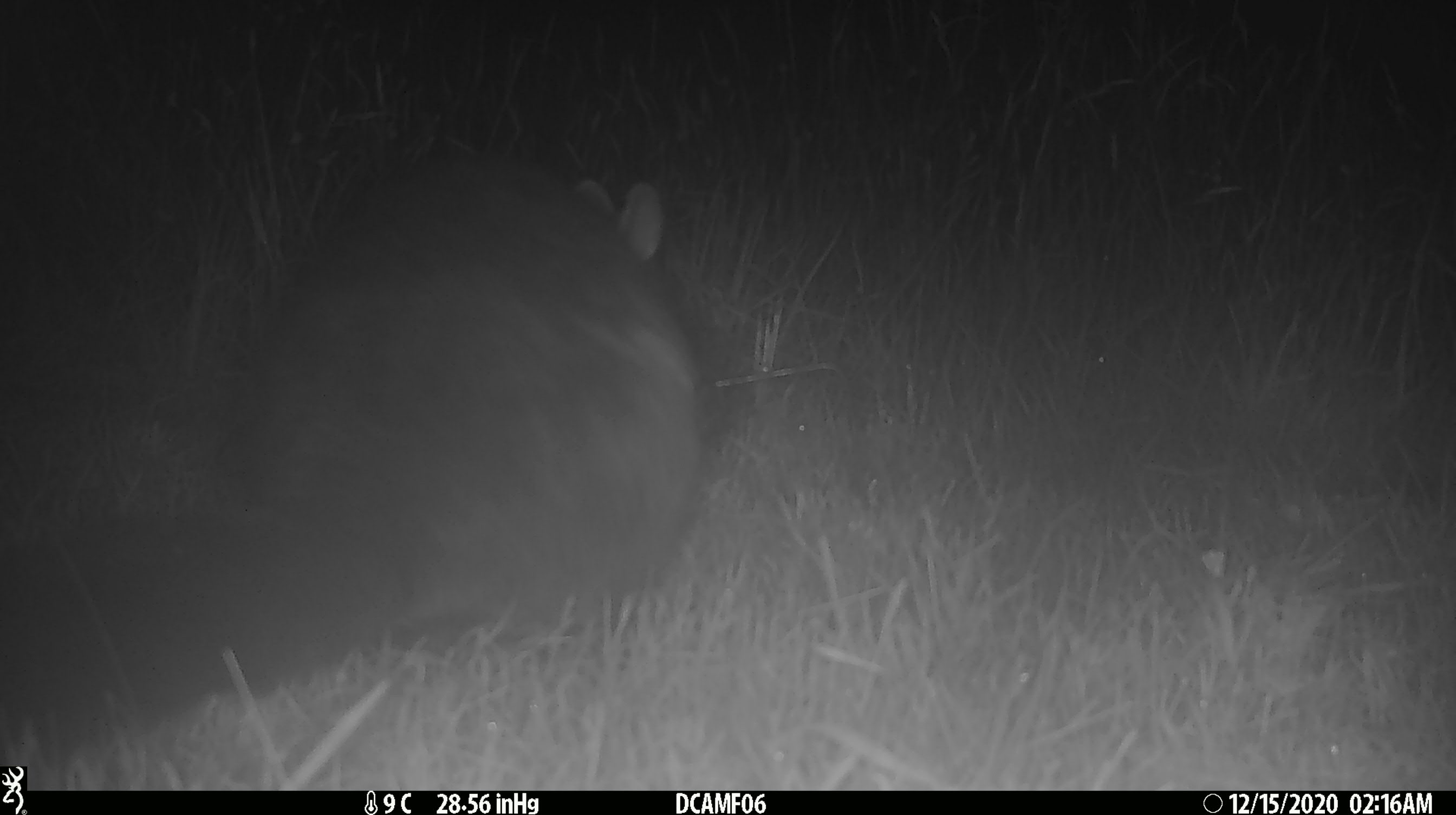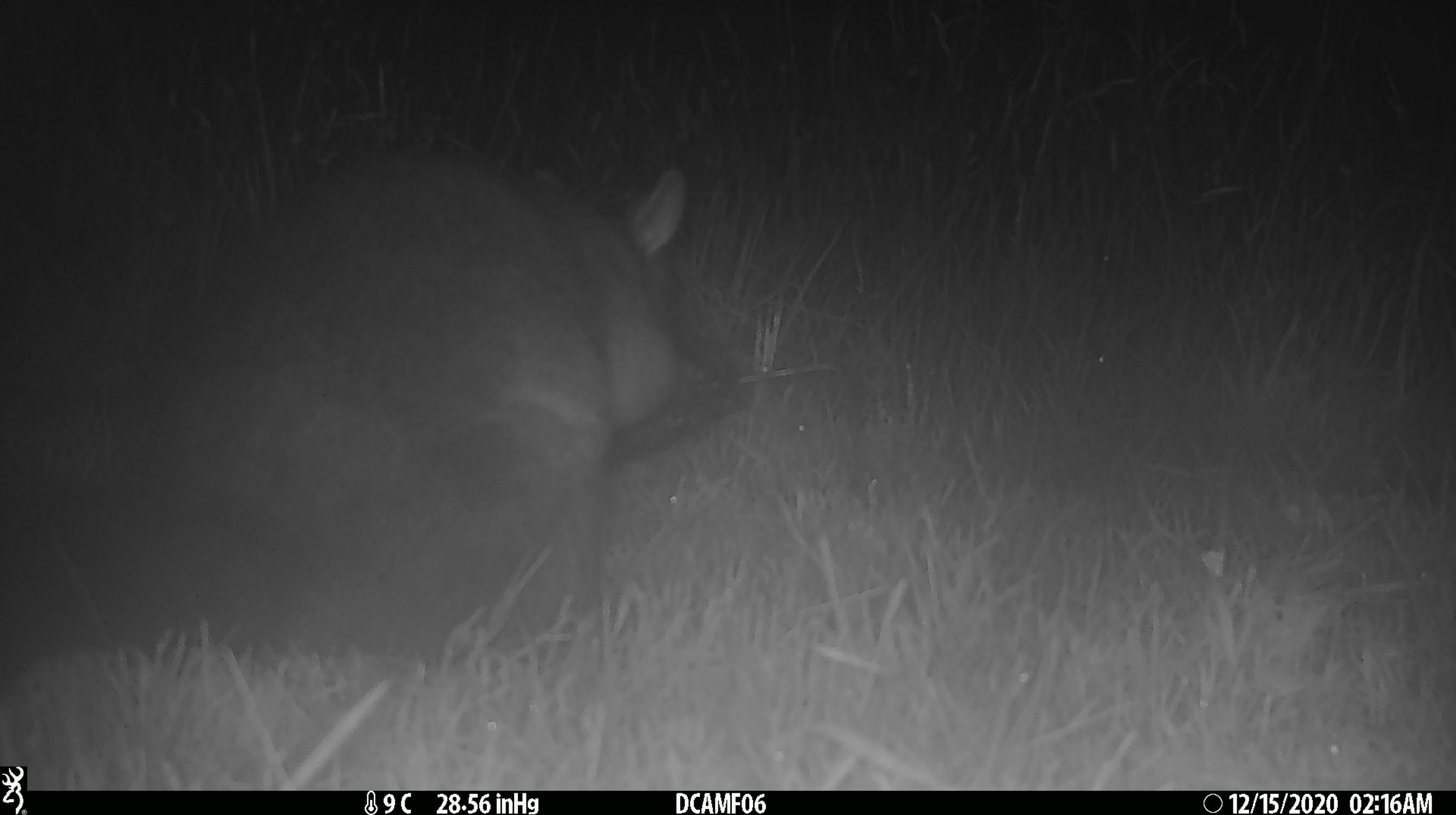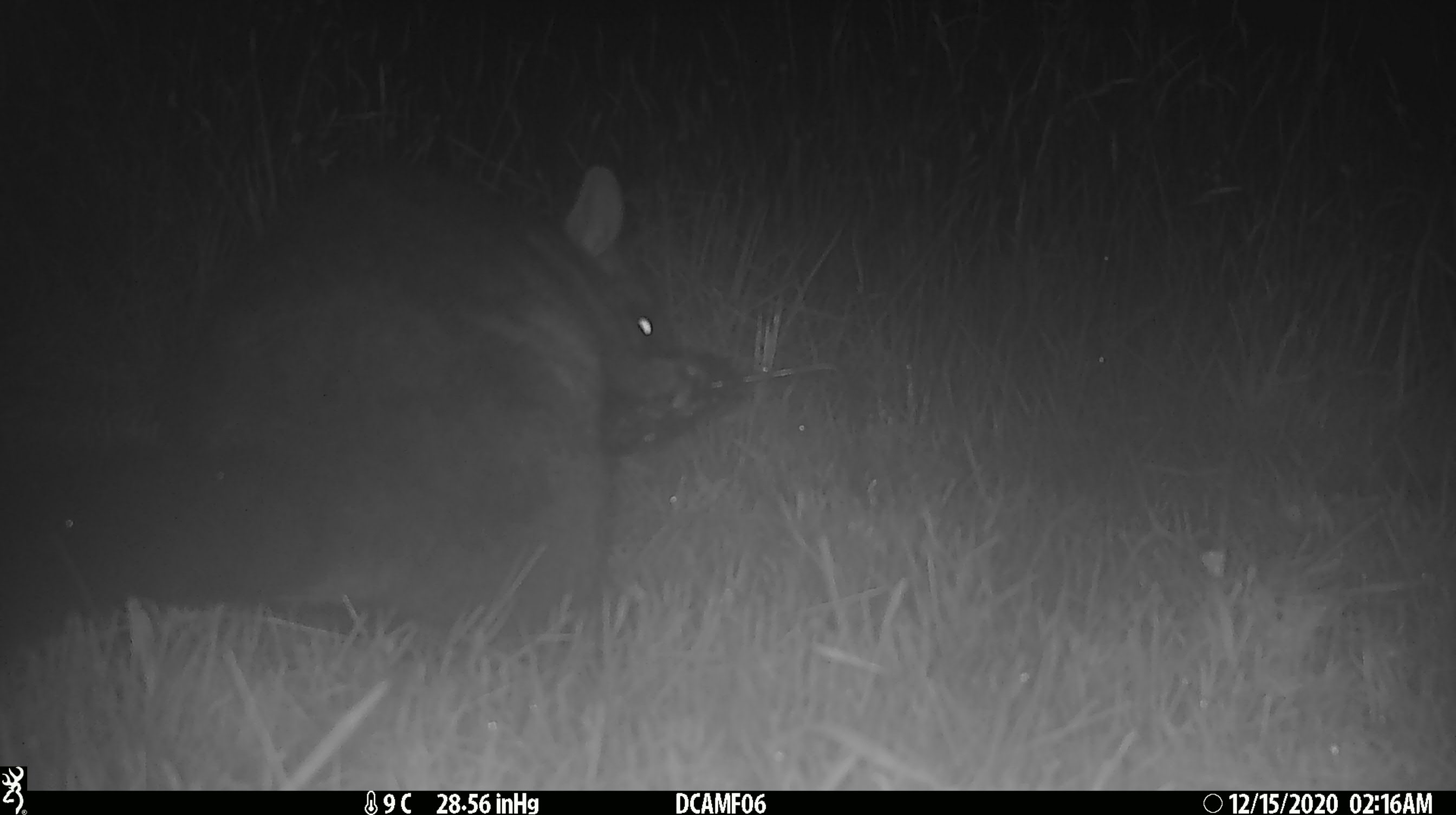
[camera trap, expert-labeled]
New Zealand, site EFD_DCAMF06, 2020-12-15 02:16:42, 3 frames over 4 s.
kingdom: Animalia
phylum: Chordata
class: Mammalia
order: Diprotodontia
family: Phalangeridae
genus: Trichosurus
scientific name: Trichosurus vulpecula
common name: common brushtail possum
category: possum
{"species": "possum (common brushtail possum) (Trichosurus vulpecula)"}